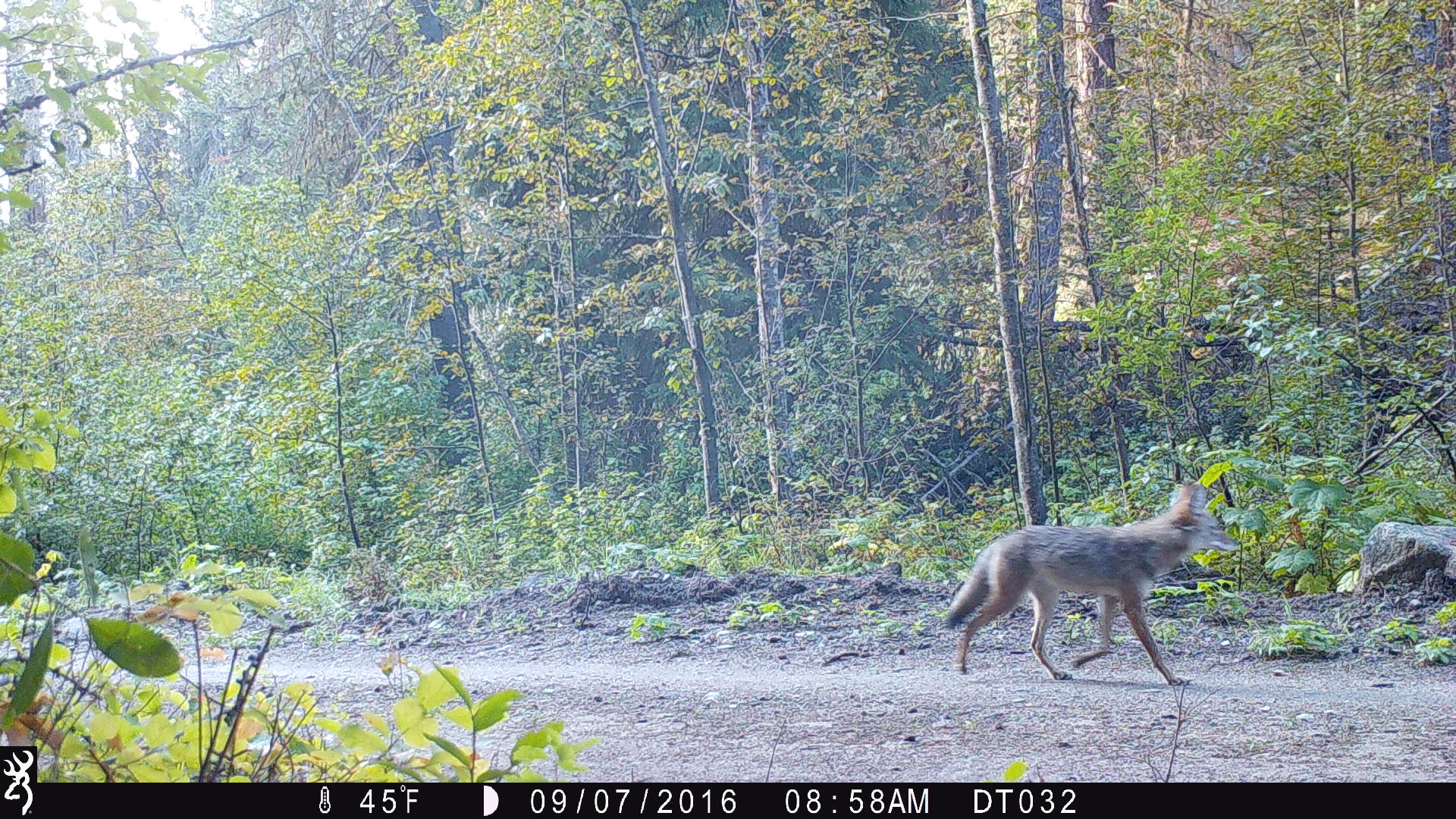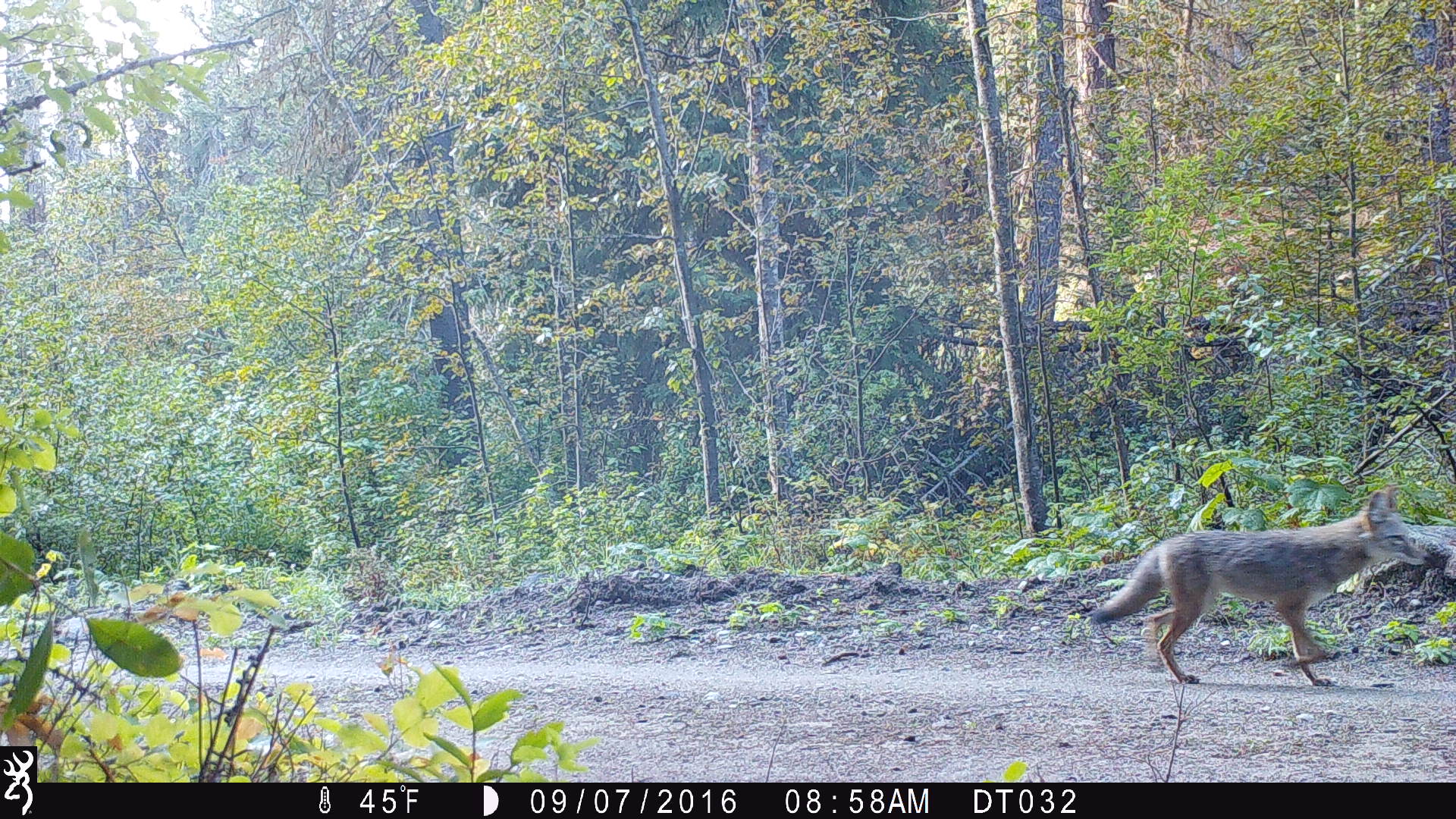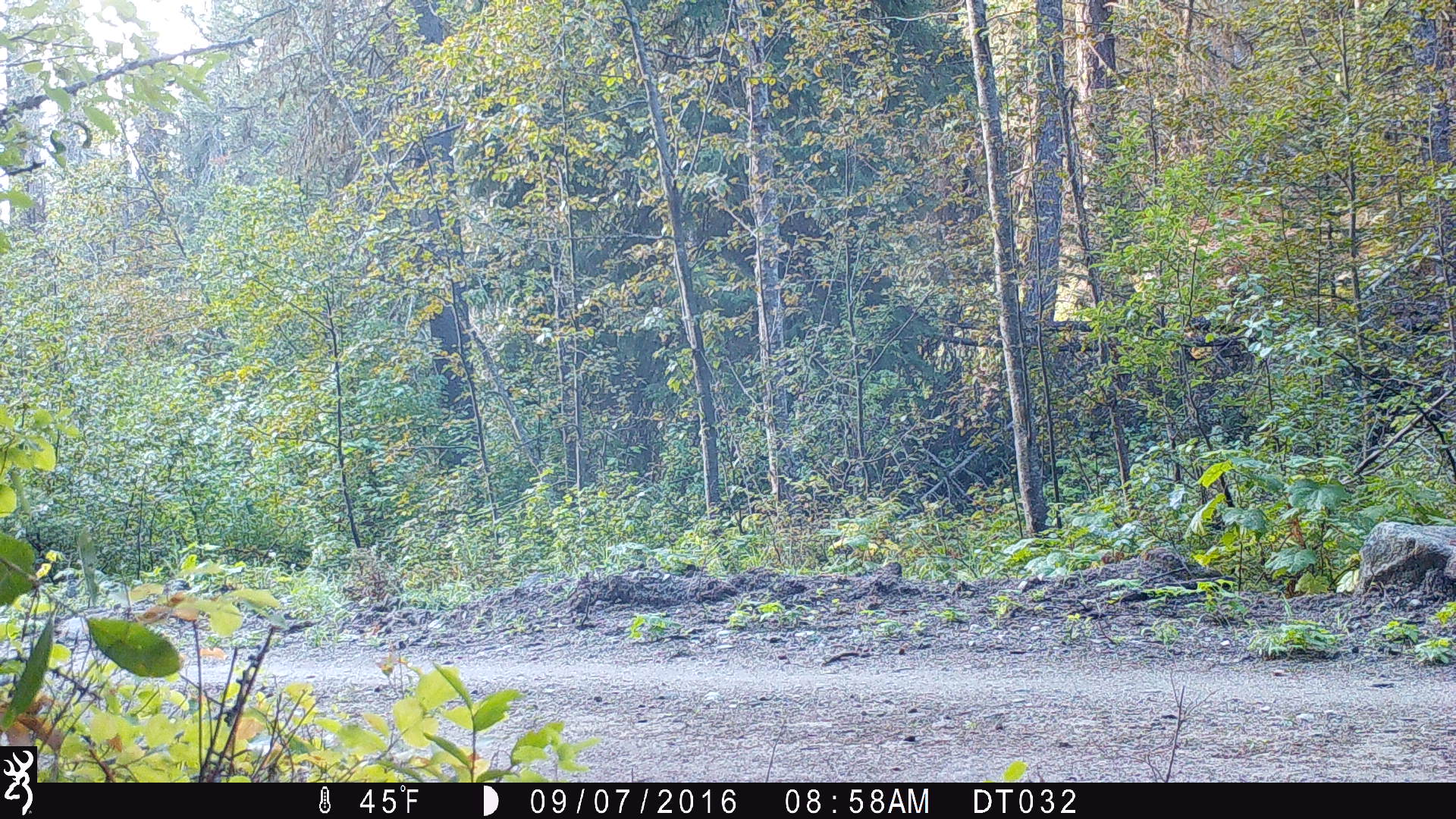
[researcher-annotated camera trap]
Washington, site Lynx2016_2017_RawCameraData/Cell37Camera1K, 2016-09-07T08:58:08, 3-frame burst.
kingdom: Animalia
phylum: Chordata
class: Mammalia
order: Carnivora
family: Canidae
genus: Canis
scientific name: Canis latrans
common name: coyote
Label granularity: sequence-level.